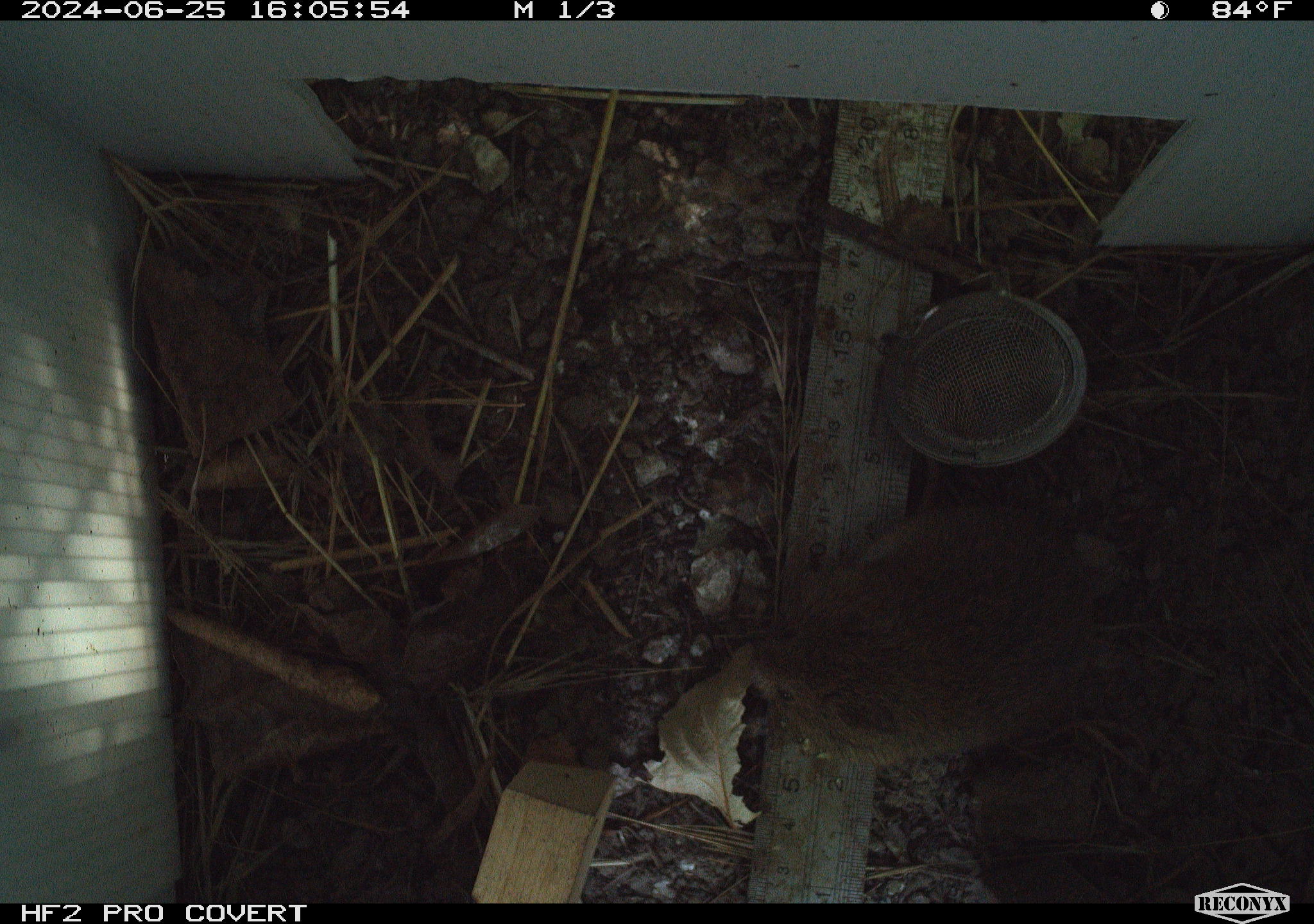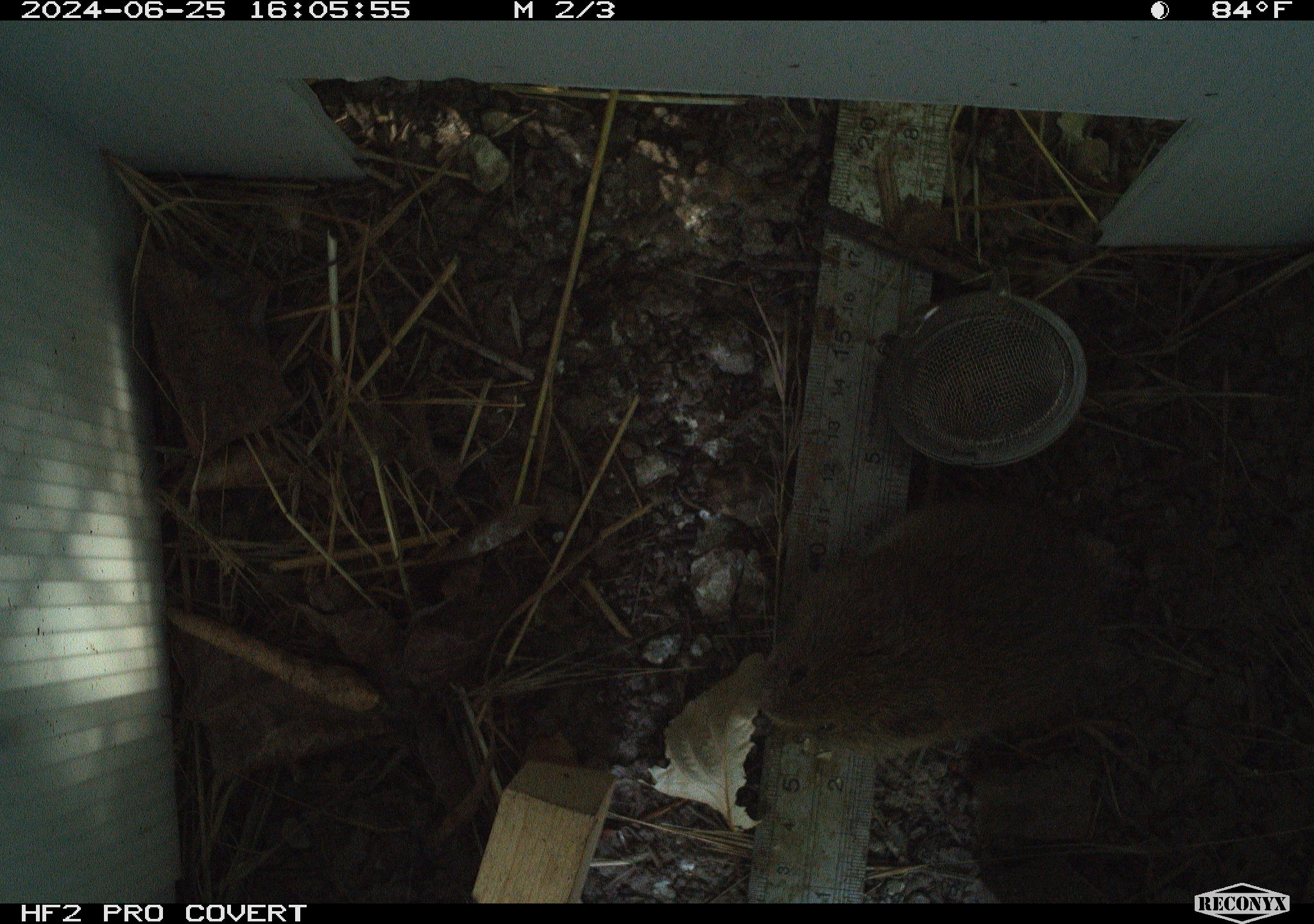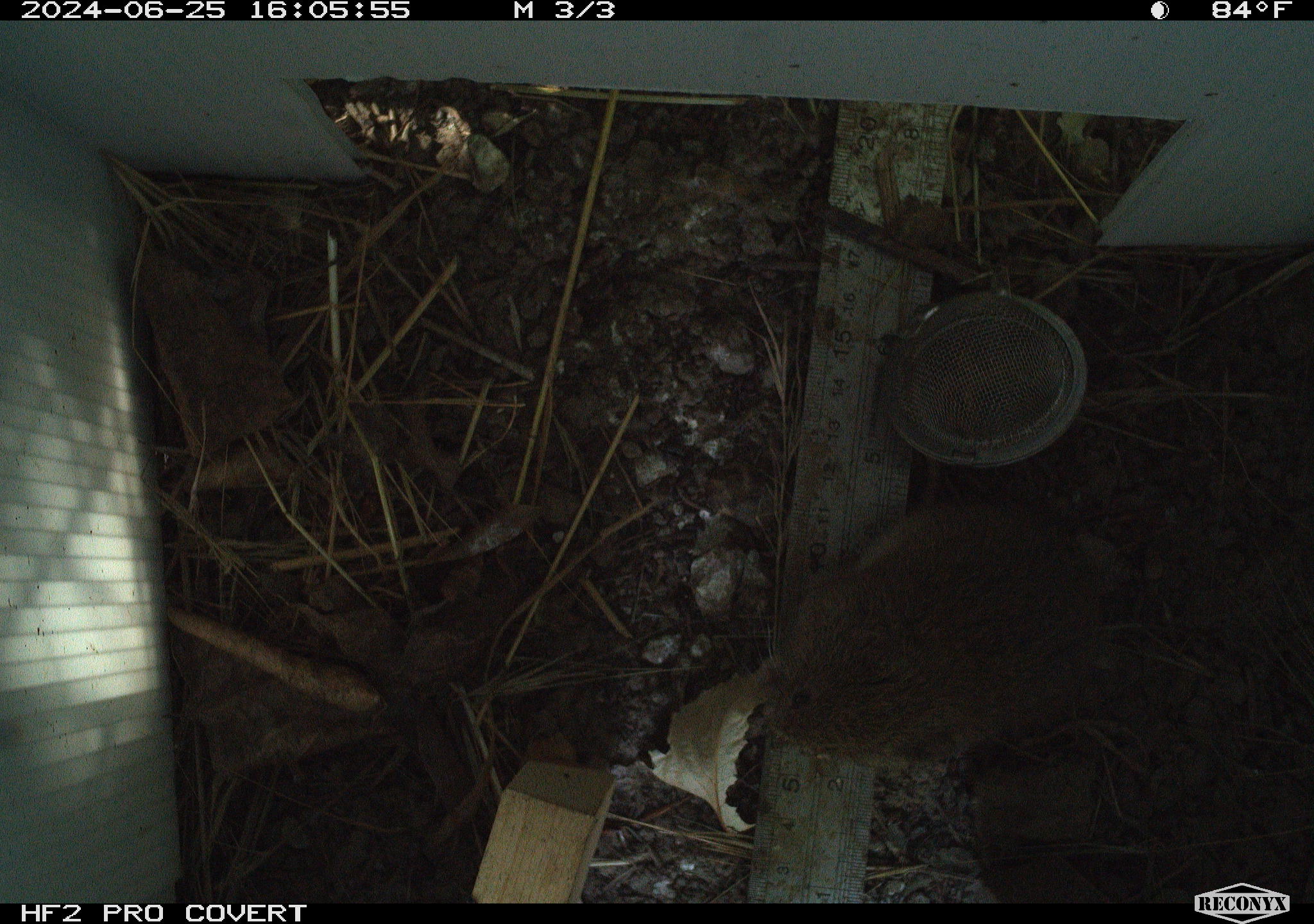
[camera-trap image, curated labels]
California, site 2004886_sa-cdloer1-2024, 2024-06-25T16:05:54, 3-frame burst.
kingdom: Animalia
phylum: Chordata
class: Mammalia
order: Rodentia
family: Cricetidae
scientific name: Arvicolinae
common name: voles, lemmings, and muskrats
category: arvicolinae subfamily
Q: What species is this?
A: Arvicolinae subfamily (voles, lemmings, and muskrats) (Arvicolinae).